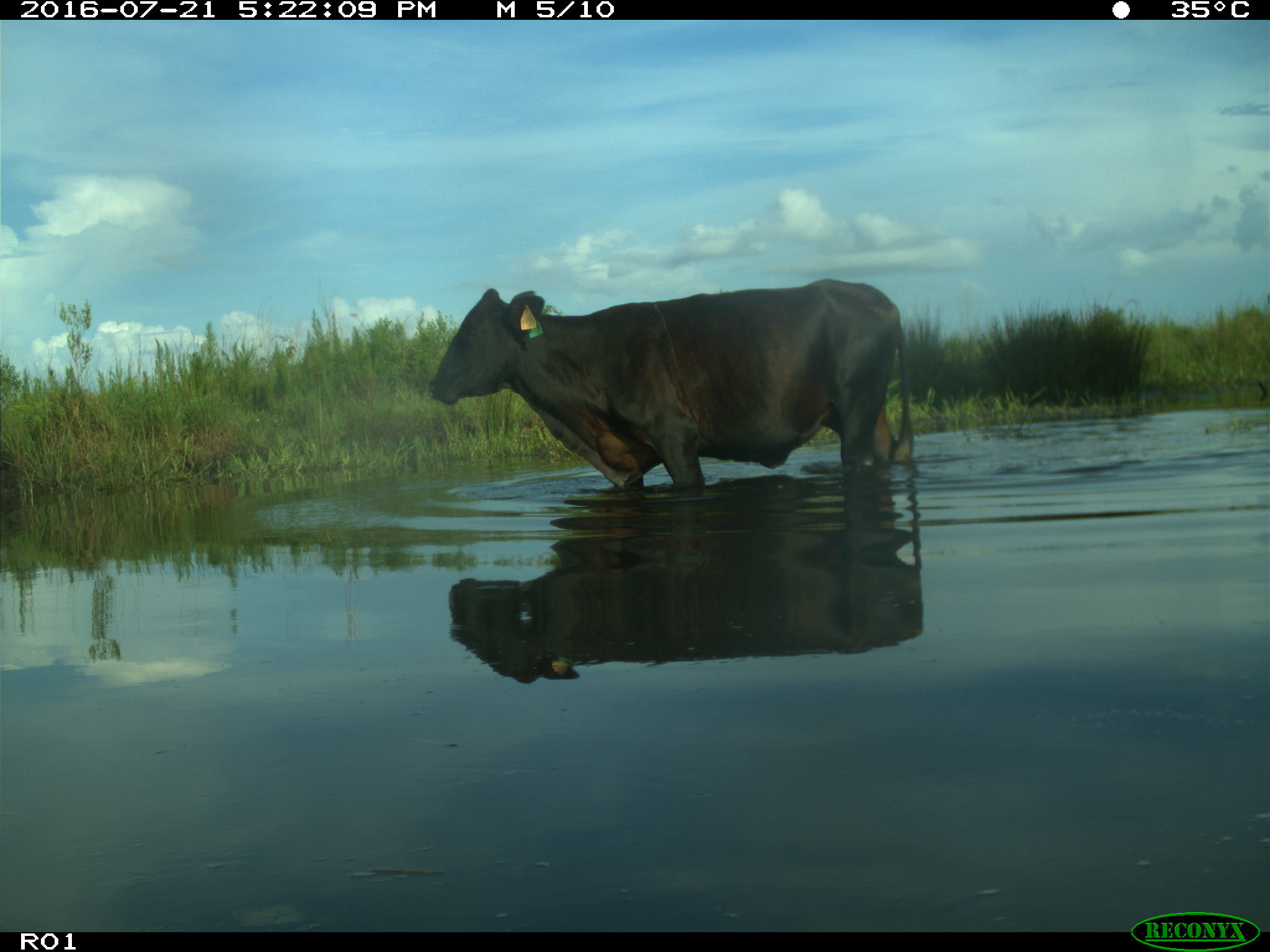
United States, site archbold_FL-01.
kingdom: Animalia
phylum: Chordata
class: Mammalia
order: Artiodactyla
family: Bovidae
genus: Bos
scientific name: Bos taurus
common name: domestic cow